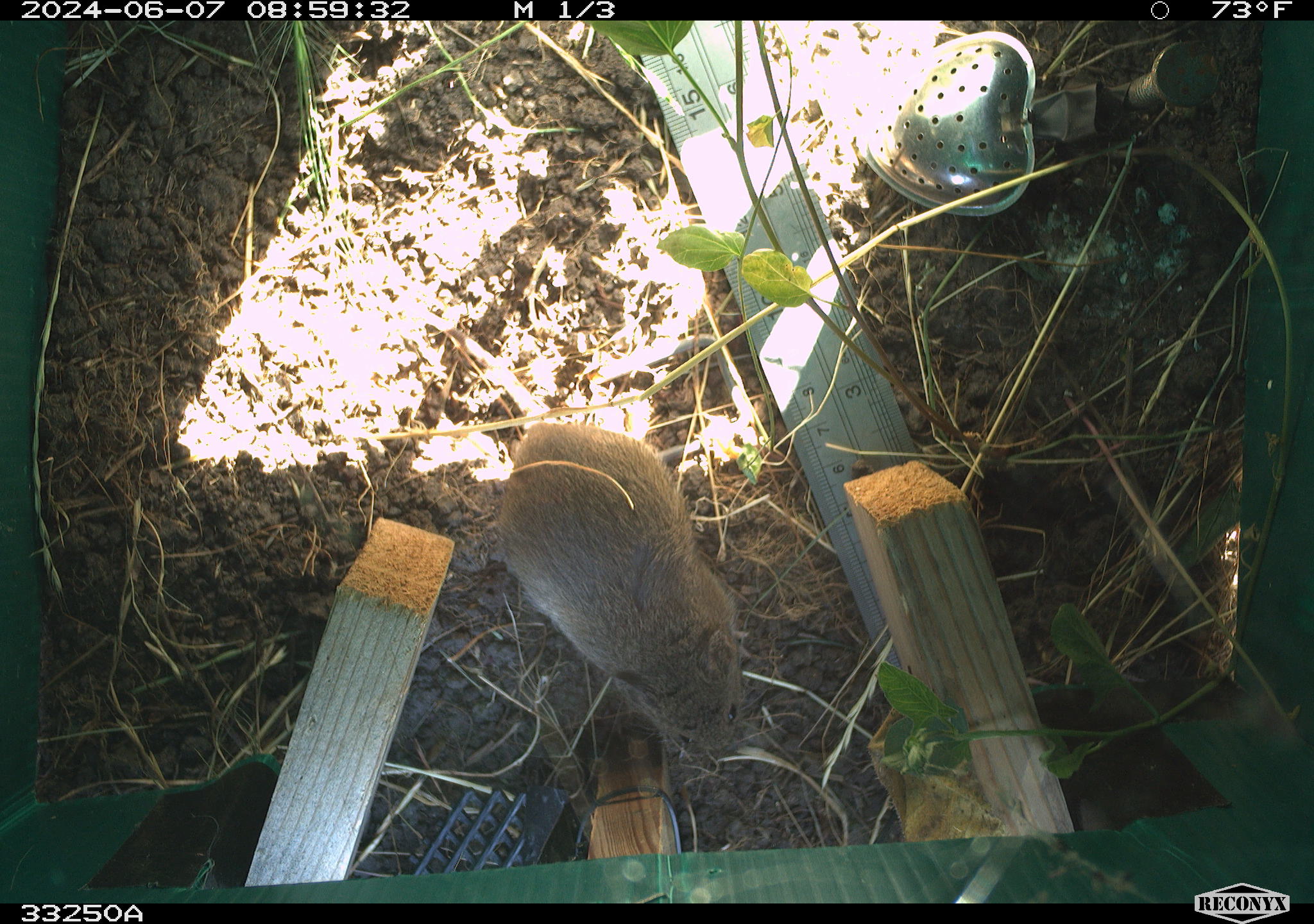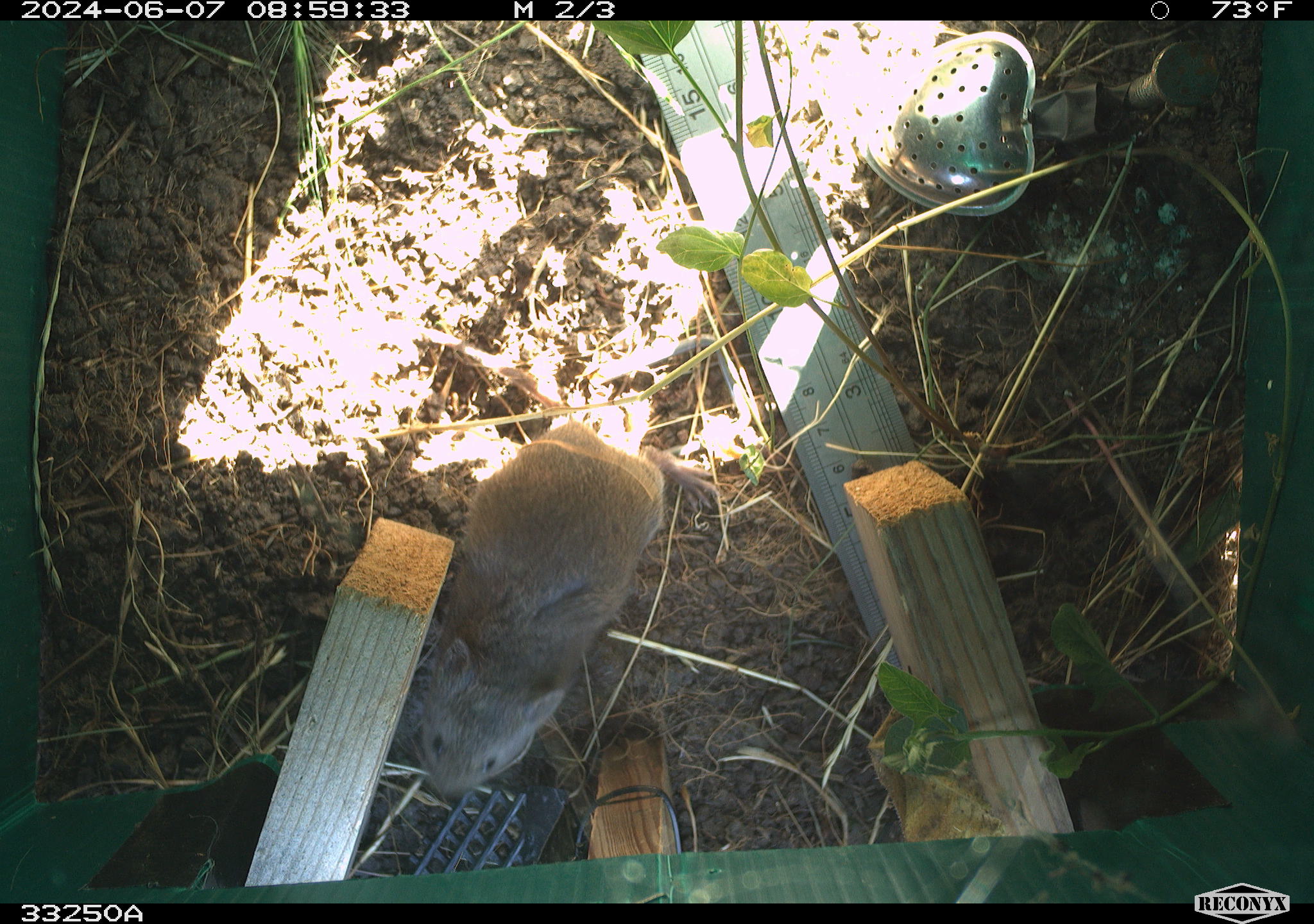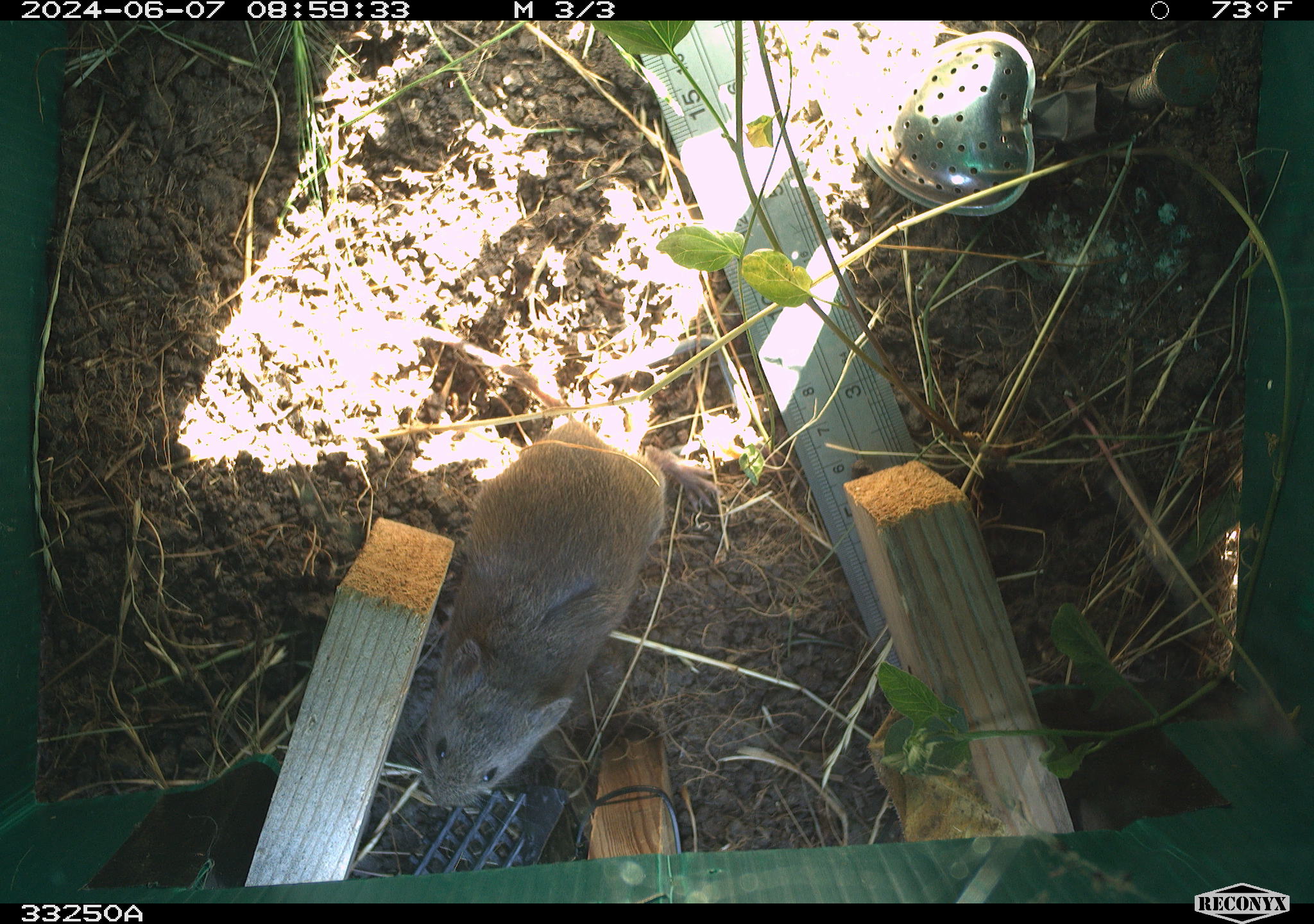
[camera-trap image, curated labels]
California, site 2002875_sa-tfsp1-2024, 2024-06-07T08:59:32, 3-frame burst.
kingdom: Animalia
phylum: Chordata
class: Mammalia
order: Rodentia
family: Cricetidae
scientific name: Arvicolinae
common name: voles, lemmings, and muskrats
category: arvicolinae subfamily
Arvicolinae subfamily (voles, lemmings, and muskrats) (Arvicolinae).